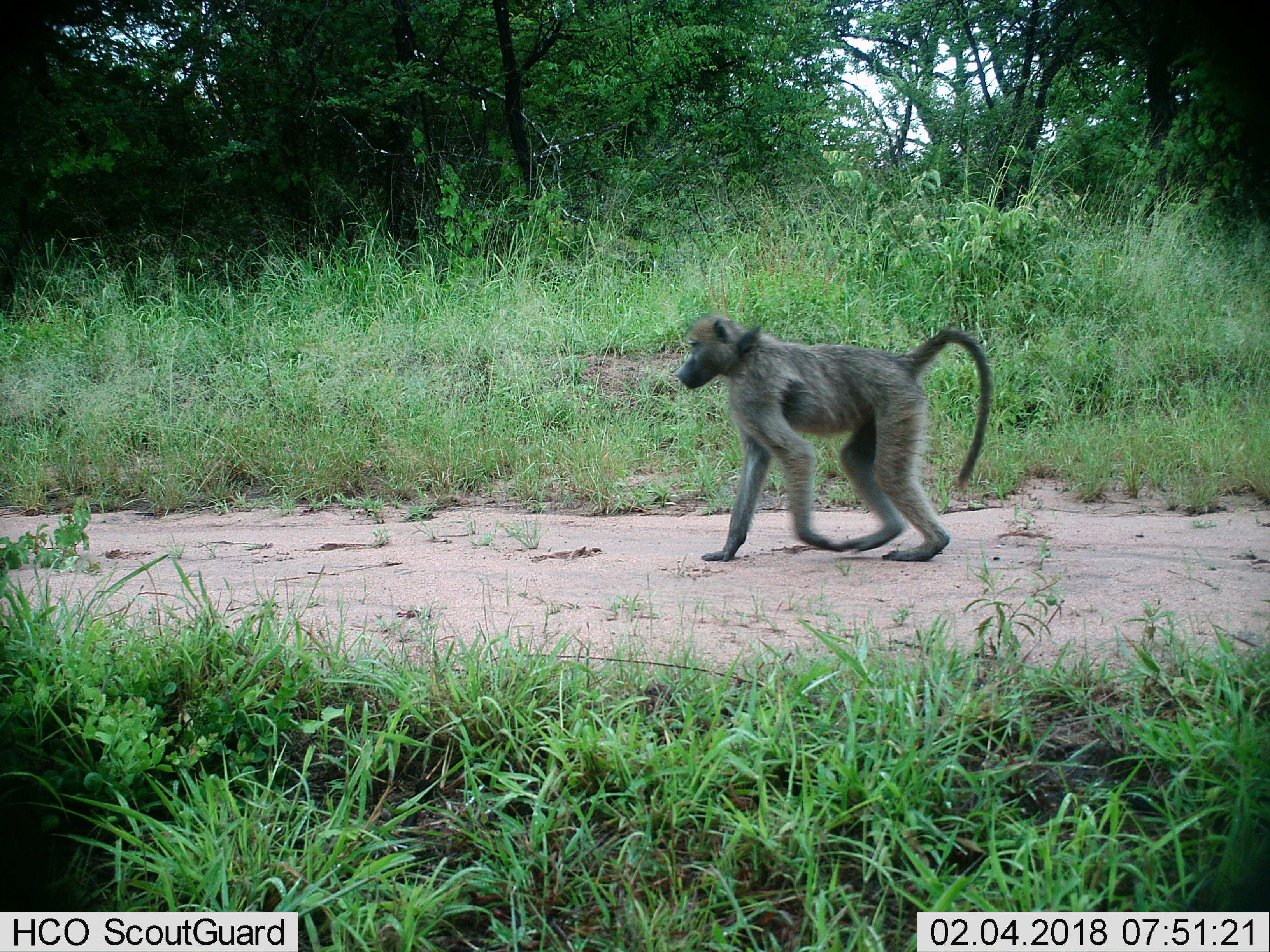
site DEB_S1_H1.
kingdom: Animalia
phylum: Chordata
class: Mammalia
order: Primates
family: Cercopithecidae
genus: Papio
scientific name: Papio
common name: baboon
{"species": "baboon (Papio)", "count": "1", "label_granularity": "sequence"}